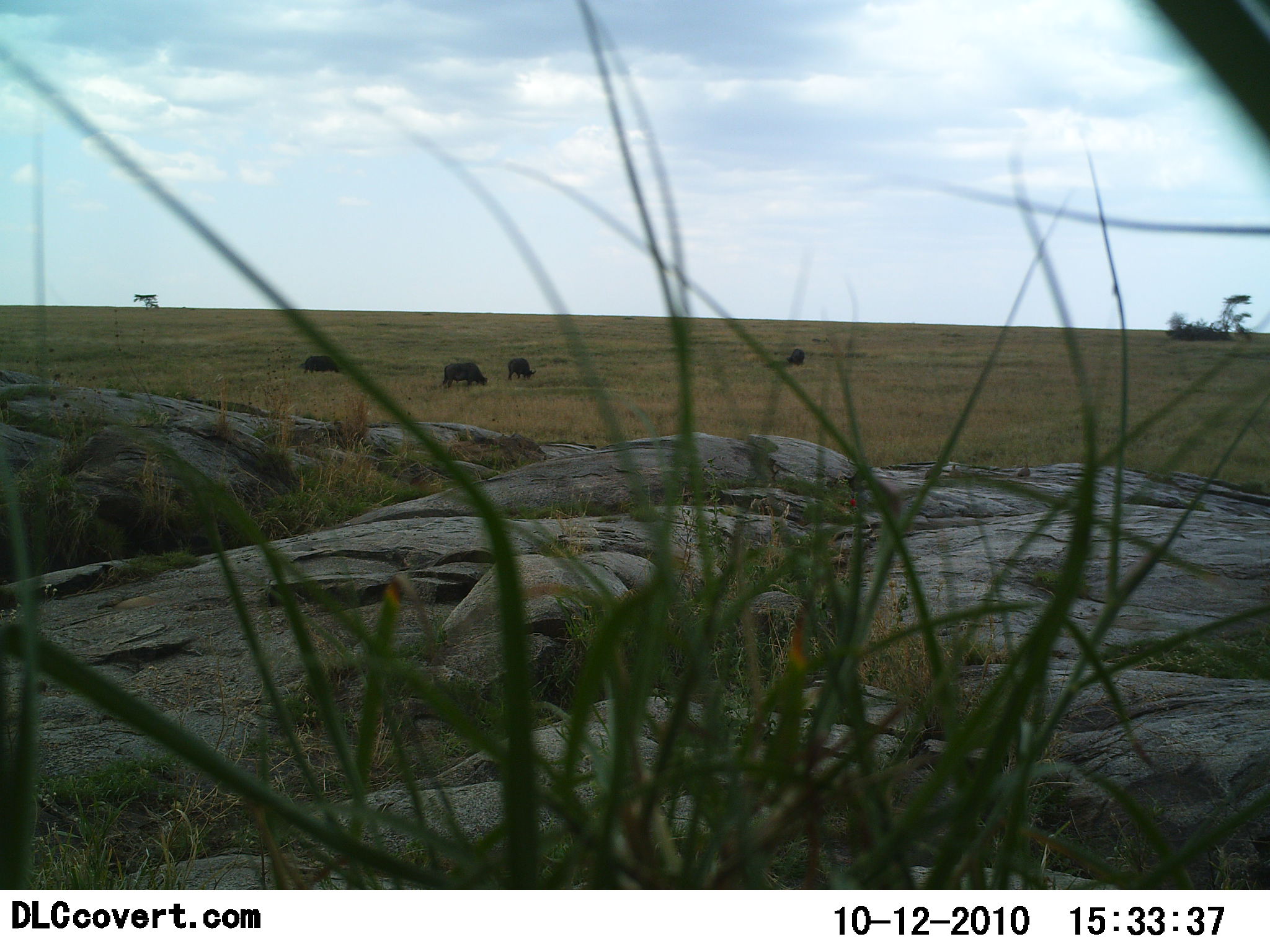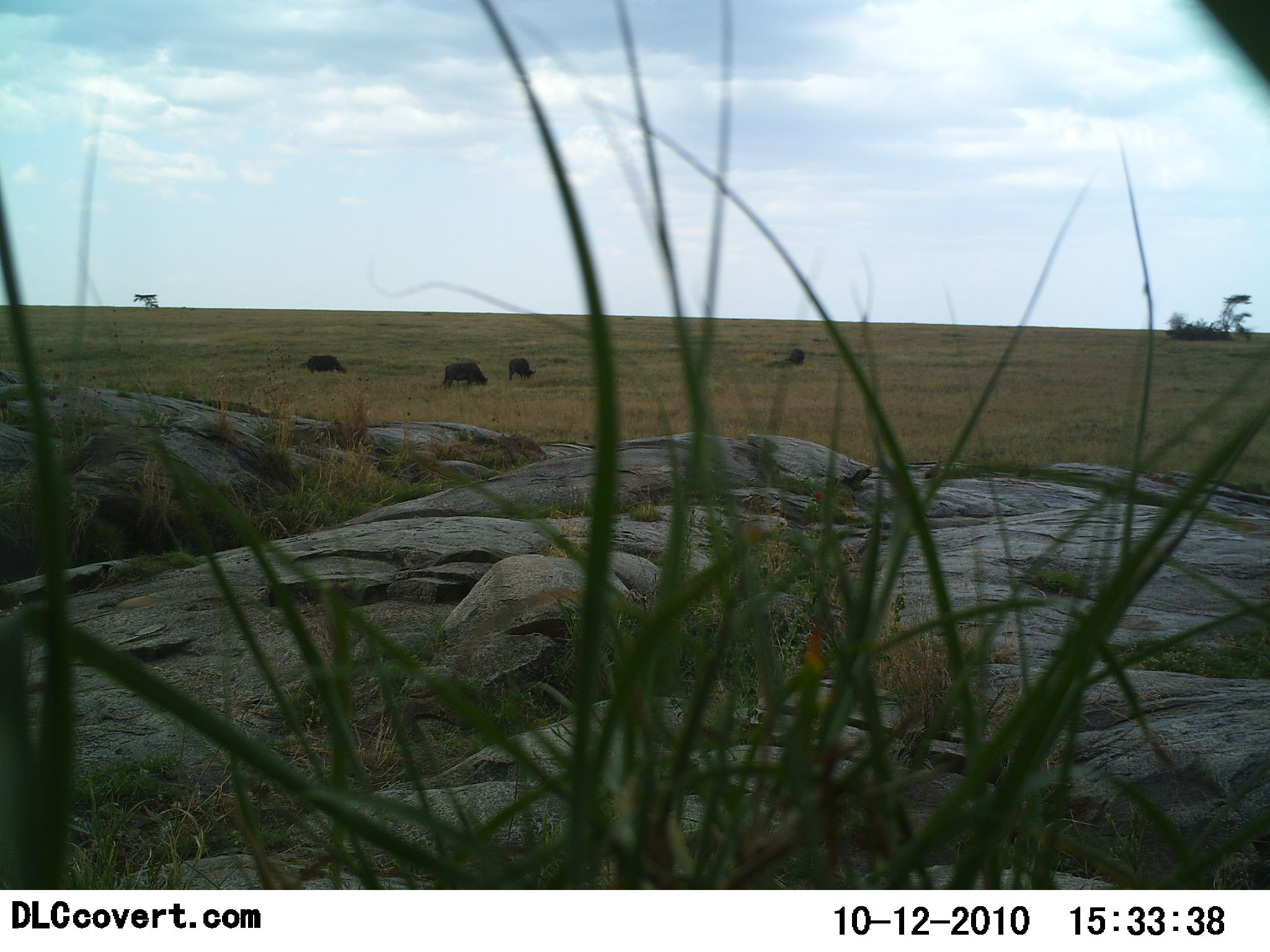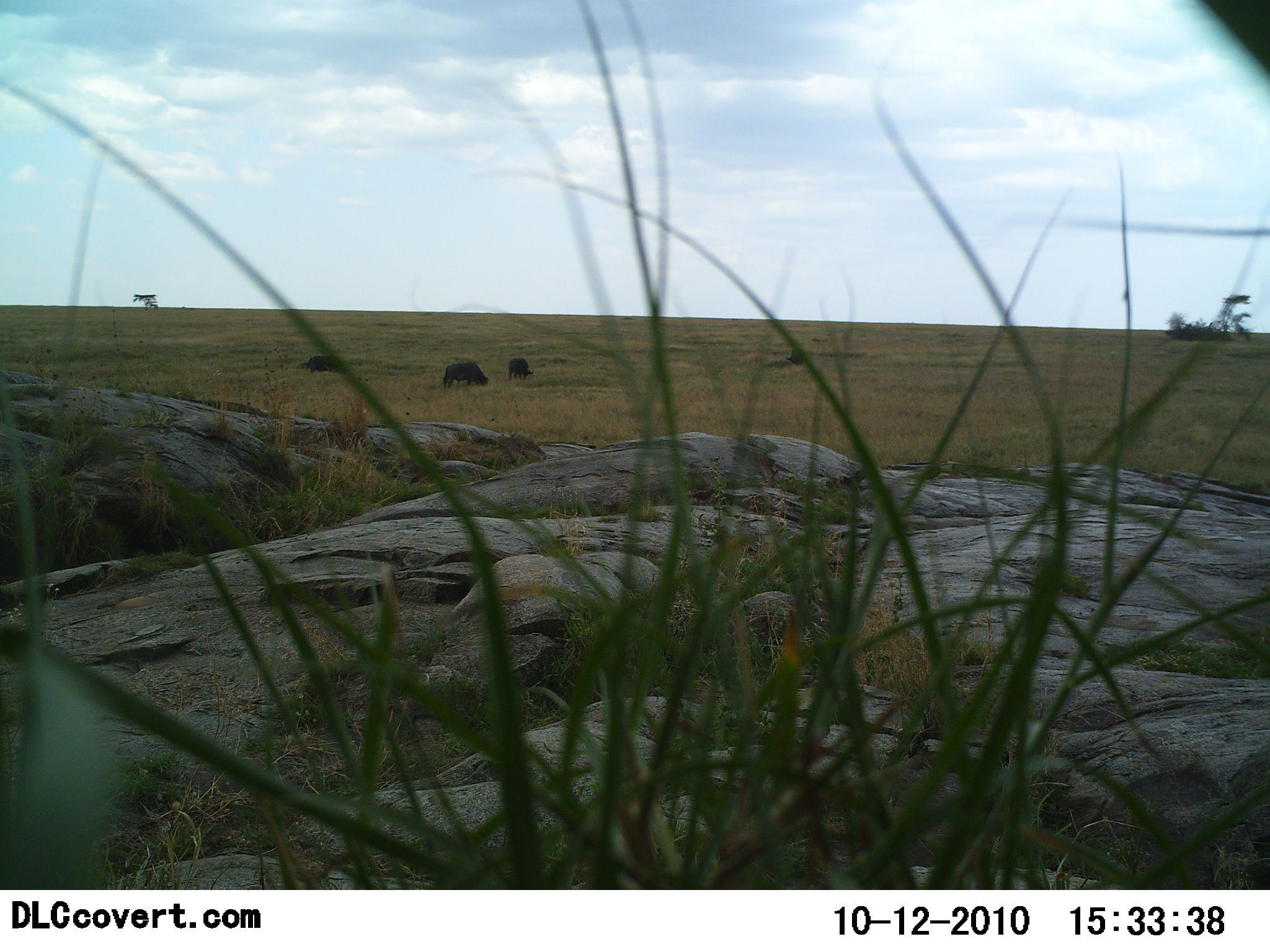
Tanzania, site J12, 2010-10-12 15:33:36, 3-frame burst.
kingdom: Animalia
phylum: Chordata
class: Mammalia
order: Artiodactyla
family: Bovidae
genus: Syncerus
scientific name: Syncerus caffer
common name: cape buffalo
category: buffalo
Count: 4.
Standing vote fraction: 36%.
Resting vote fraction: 0%.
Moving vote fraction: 9%.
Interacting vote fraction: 0%.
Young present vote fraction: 0%.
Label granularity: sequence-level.